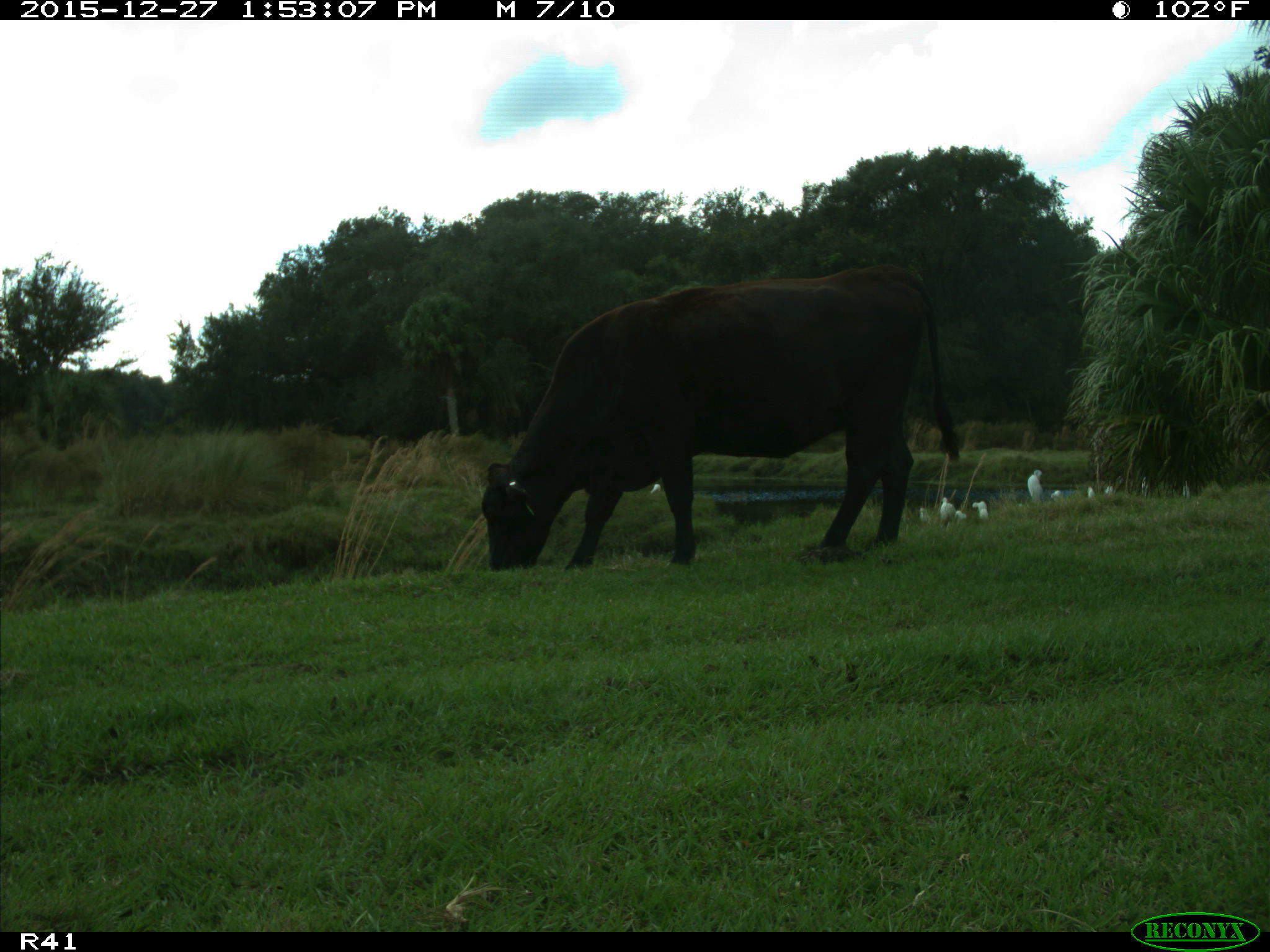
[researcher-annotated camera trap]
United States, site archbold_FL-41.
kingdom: Animalia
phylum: Chordata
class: Mammalia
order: Artiodactyla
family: Bovidae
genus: Bos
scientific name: Bos taurus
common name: domestic cow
Bos taurus (domestic cow).